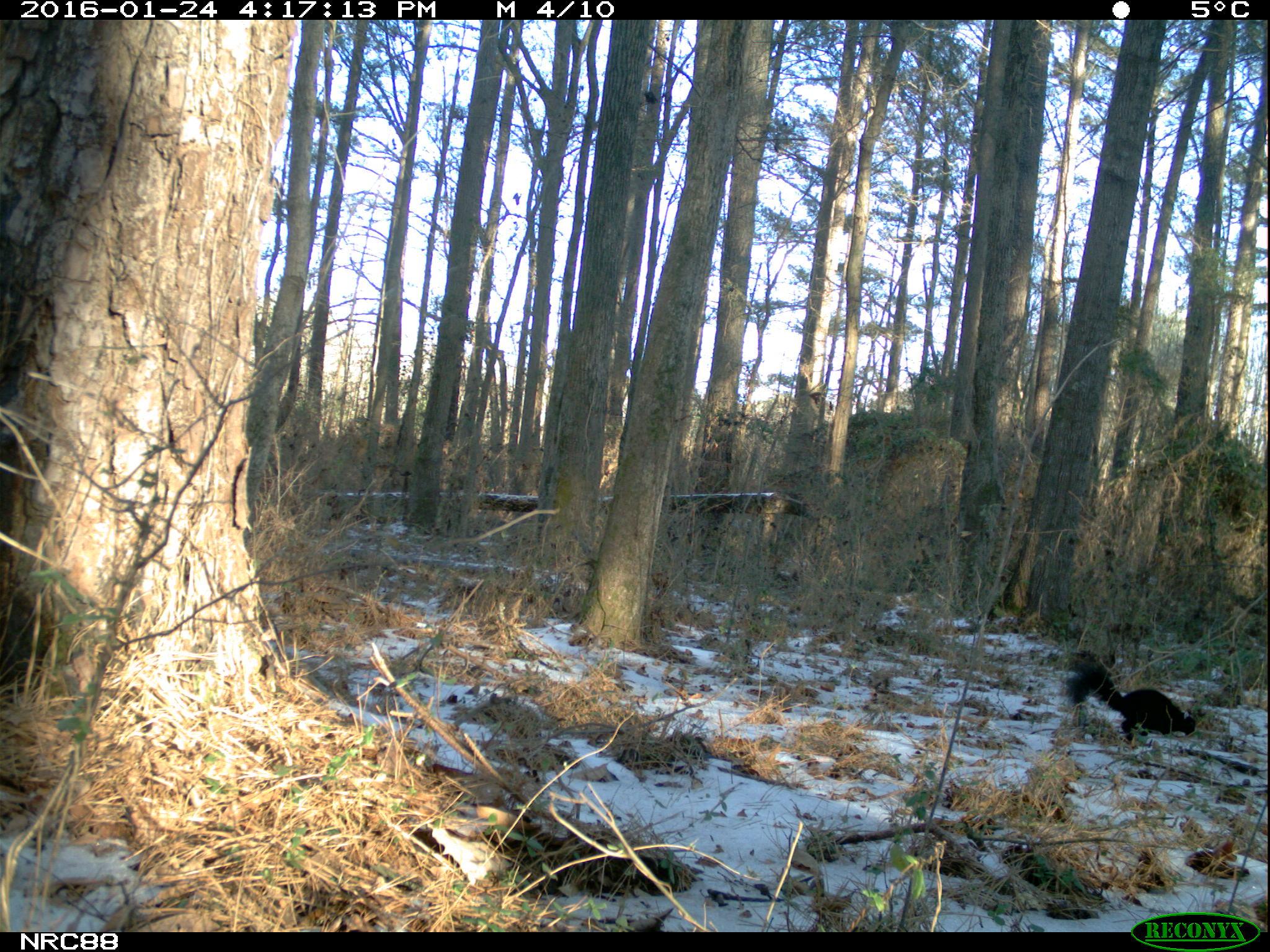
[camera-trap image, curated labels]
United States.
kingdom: Animalia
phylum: Chordata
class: Mammalia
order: Rodentia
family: Sciuridae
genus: Sciurus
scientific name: Sciurus niger cinereus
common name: eastern fox squirrel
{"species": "Eastern Fox Squirrel (Sciurus niger cinereus)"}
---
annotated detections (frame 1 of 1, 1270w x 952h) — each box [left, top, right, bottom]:
Eastern Fox Squirrel: [1058, 644, 1207, 750]